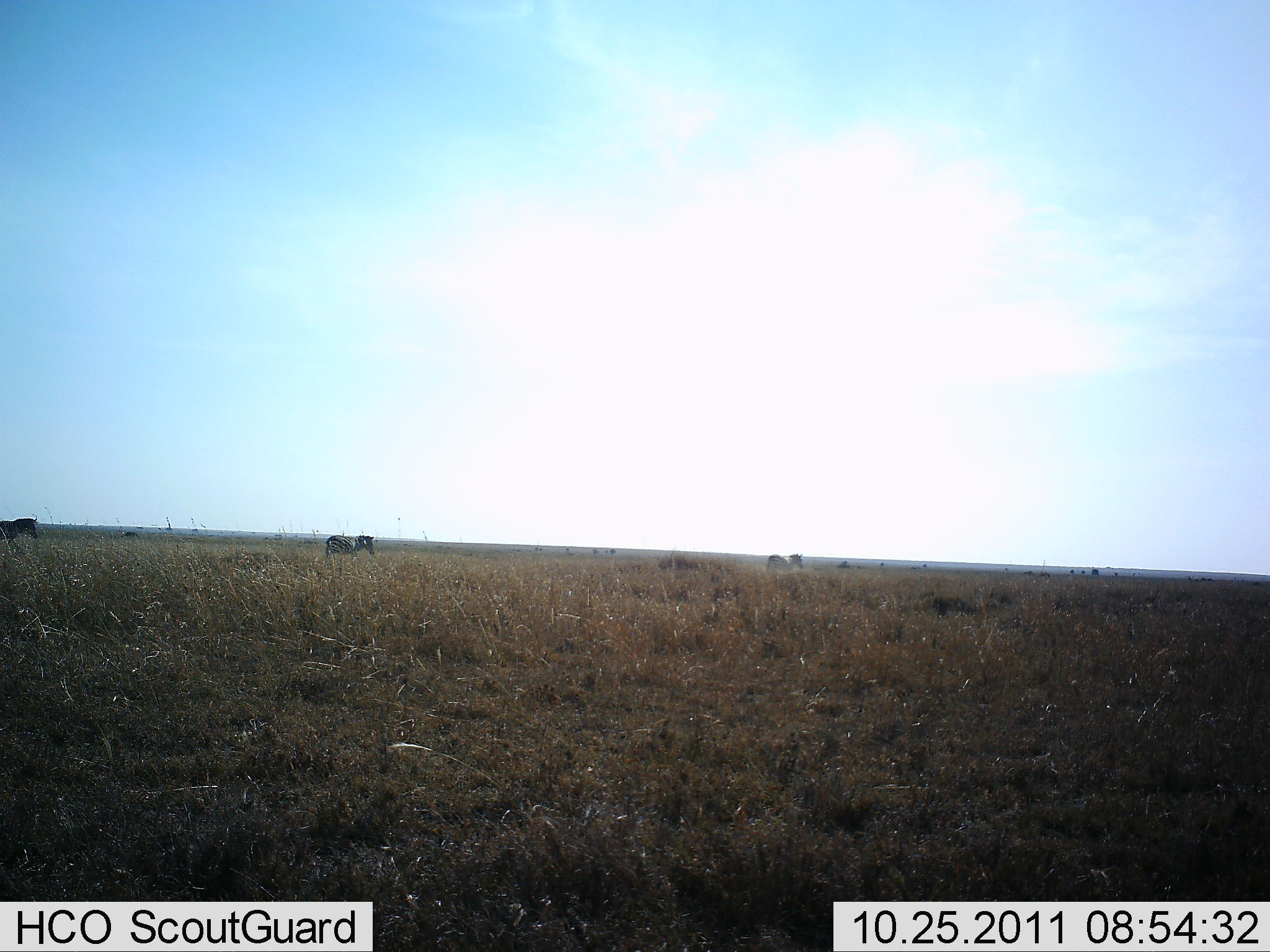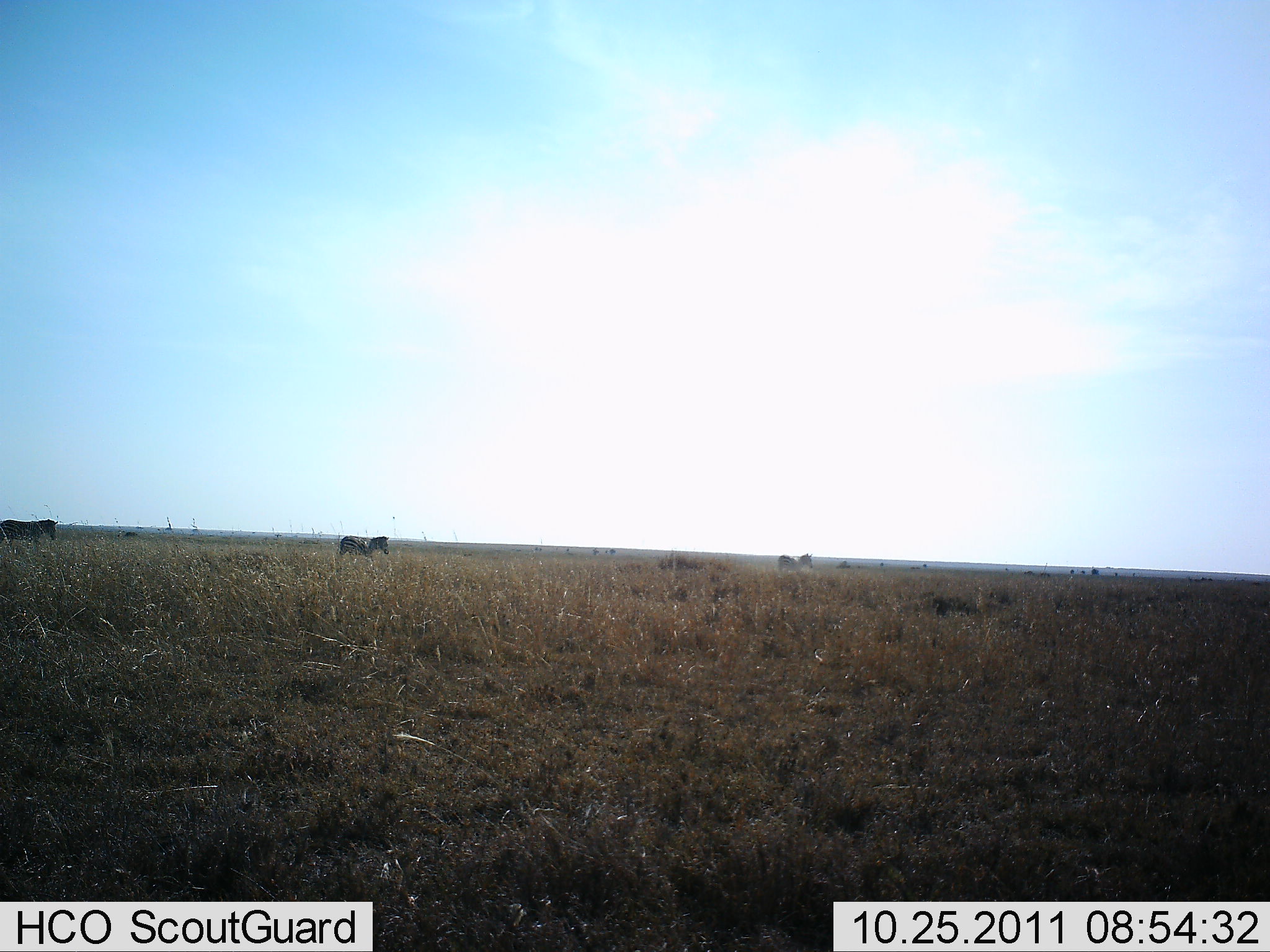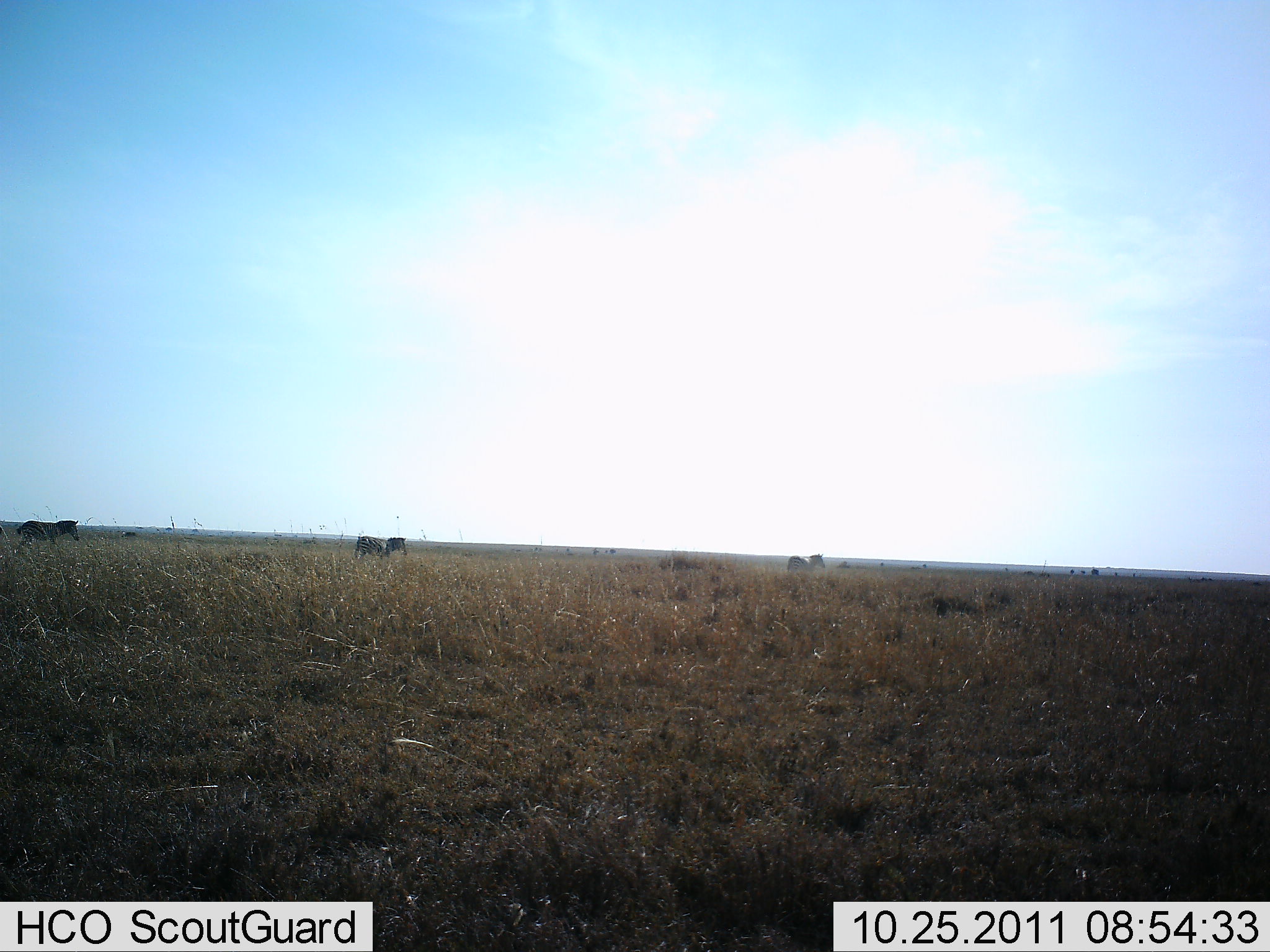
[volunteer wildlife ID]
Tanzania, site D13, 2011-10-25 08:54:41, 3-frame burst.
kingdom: Animalia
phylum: Chordata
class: Mammalia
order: Perissodactyla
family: Equidae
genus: Equus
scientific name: Equus quagga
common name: plains zebra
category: zebra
Zebra (plains zebra) (Equus quagga), count 3. Behavior (volunteer vote fractions): standing 6%, resting 0%, moving 94%, interacting 0%. Young present (vote fraction): 0%. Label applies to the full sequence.